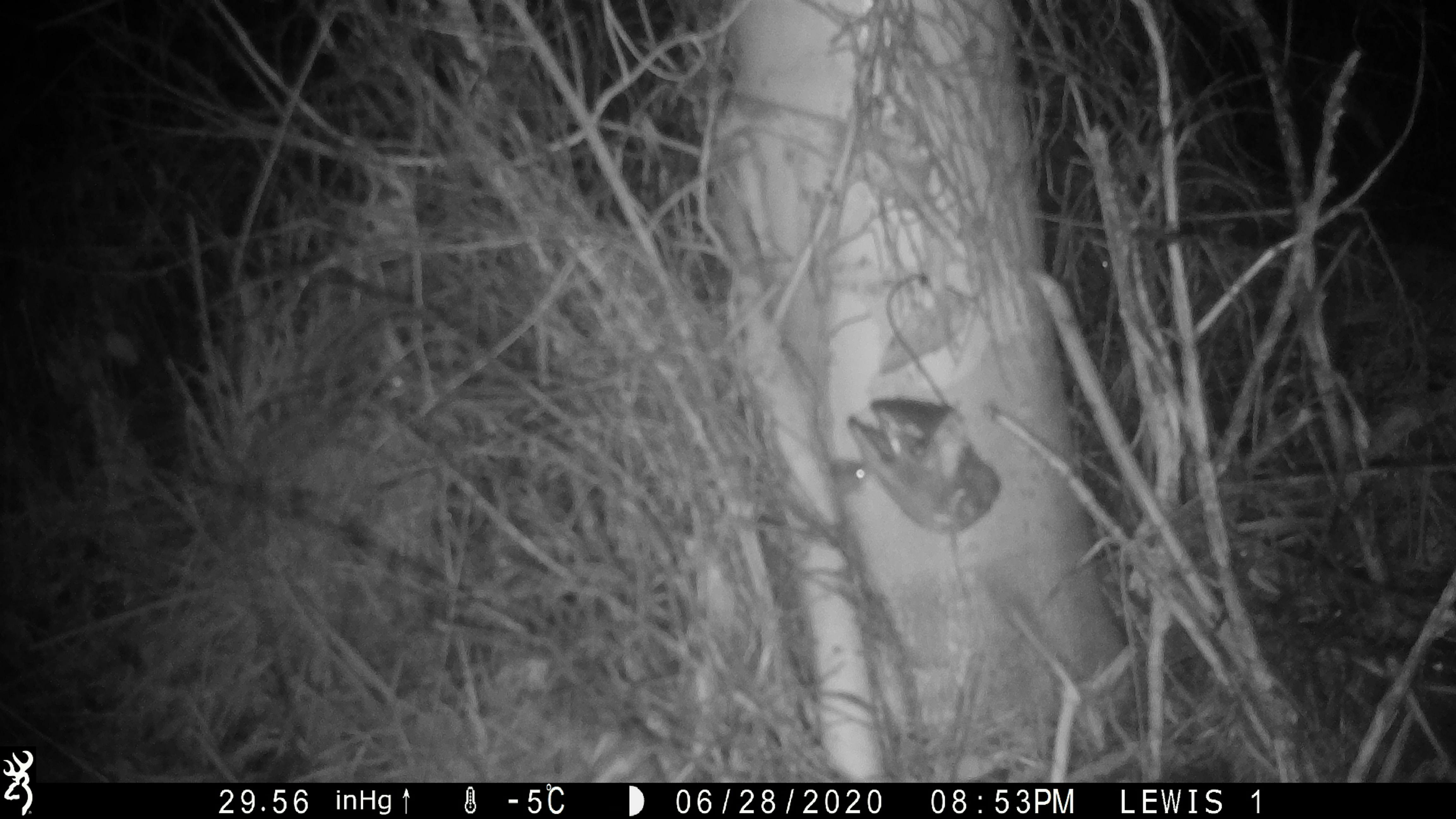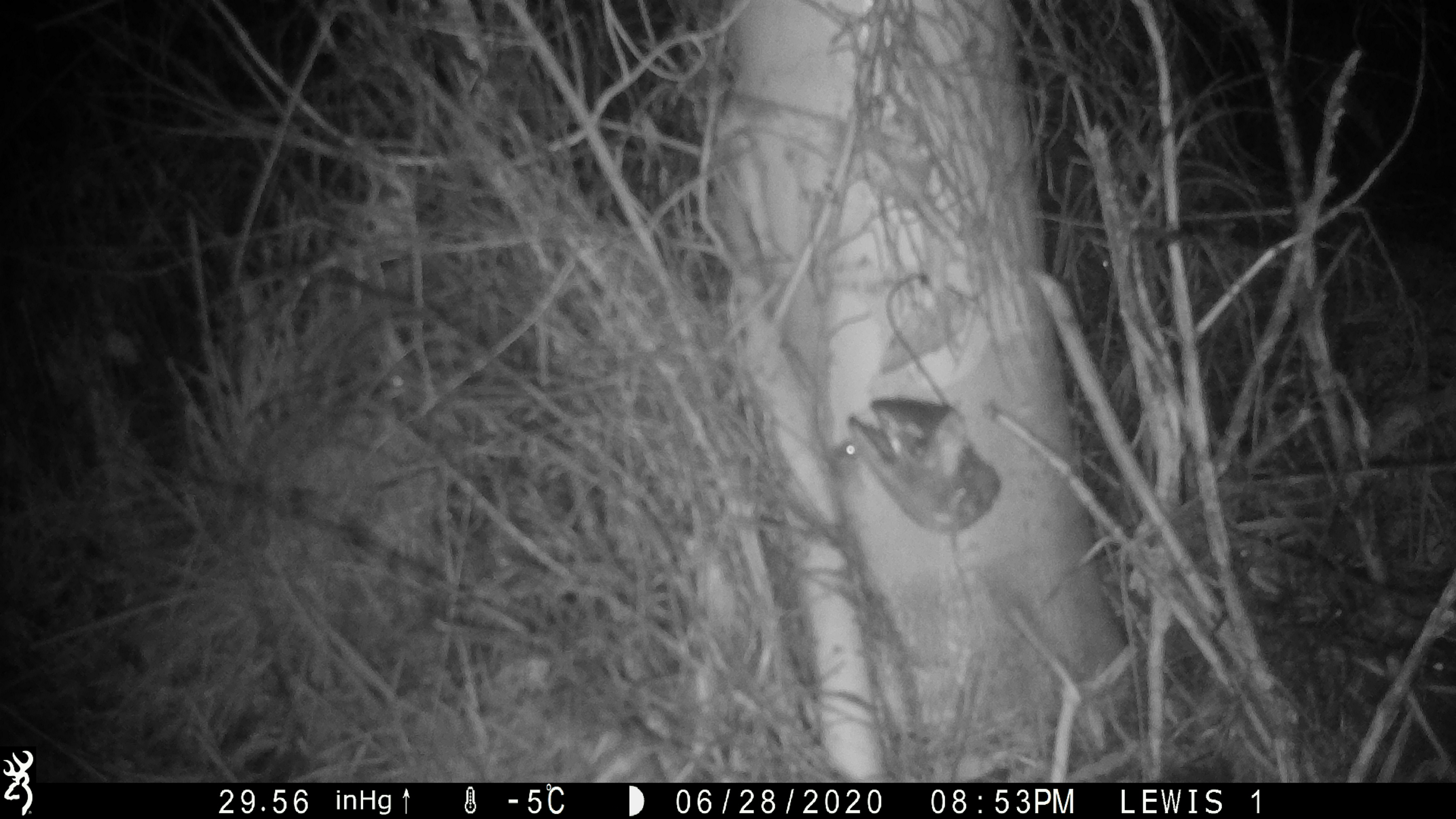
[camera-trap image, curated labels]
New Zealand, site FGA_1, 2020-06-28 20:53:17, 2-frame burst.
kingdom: Animalia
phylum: Chordata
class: Mammalia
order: Rodentia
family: Muridae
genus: Mus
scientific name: Mus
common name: mouse